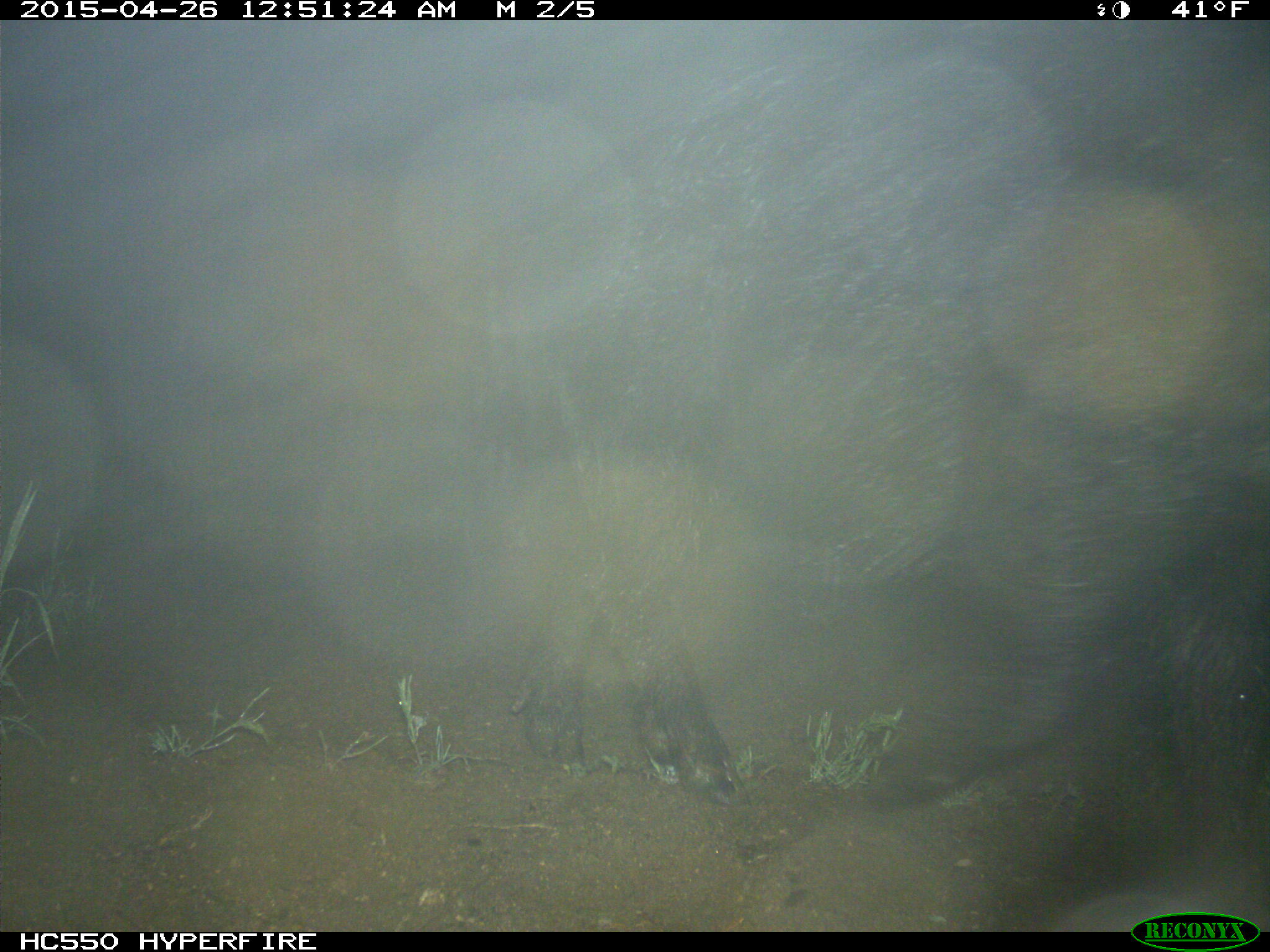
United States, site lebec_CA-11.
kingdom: Animalia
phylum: Chordata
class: Mammalia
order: Artiodactyla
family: Suidae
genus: Sus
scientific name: Sus scrofa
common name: wild boar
Sus scrofa (wild boar).